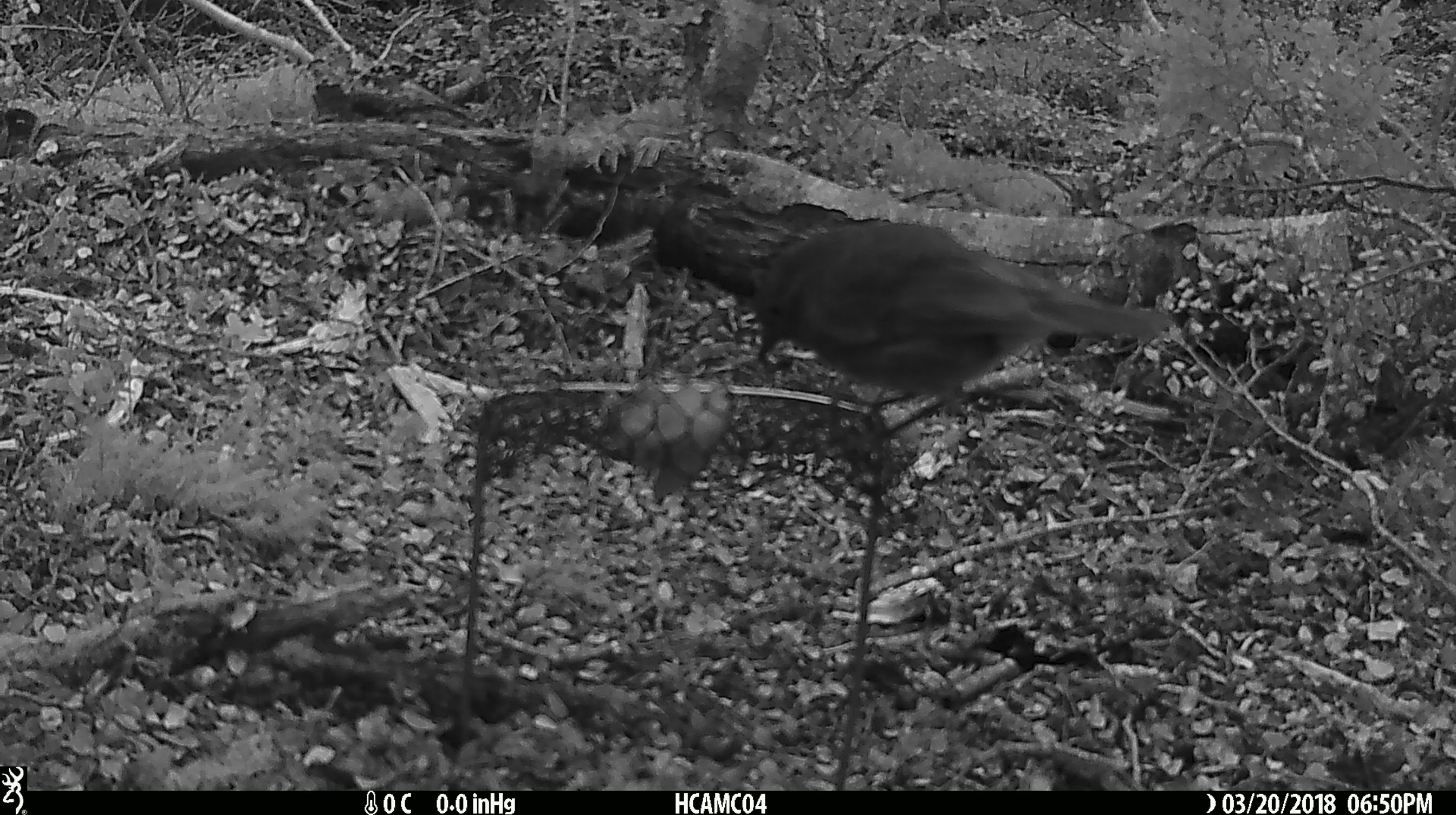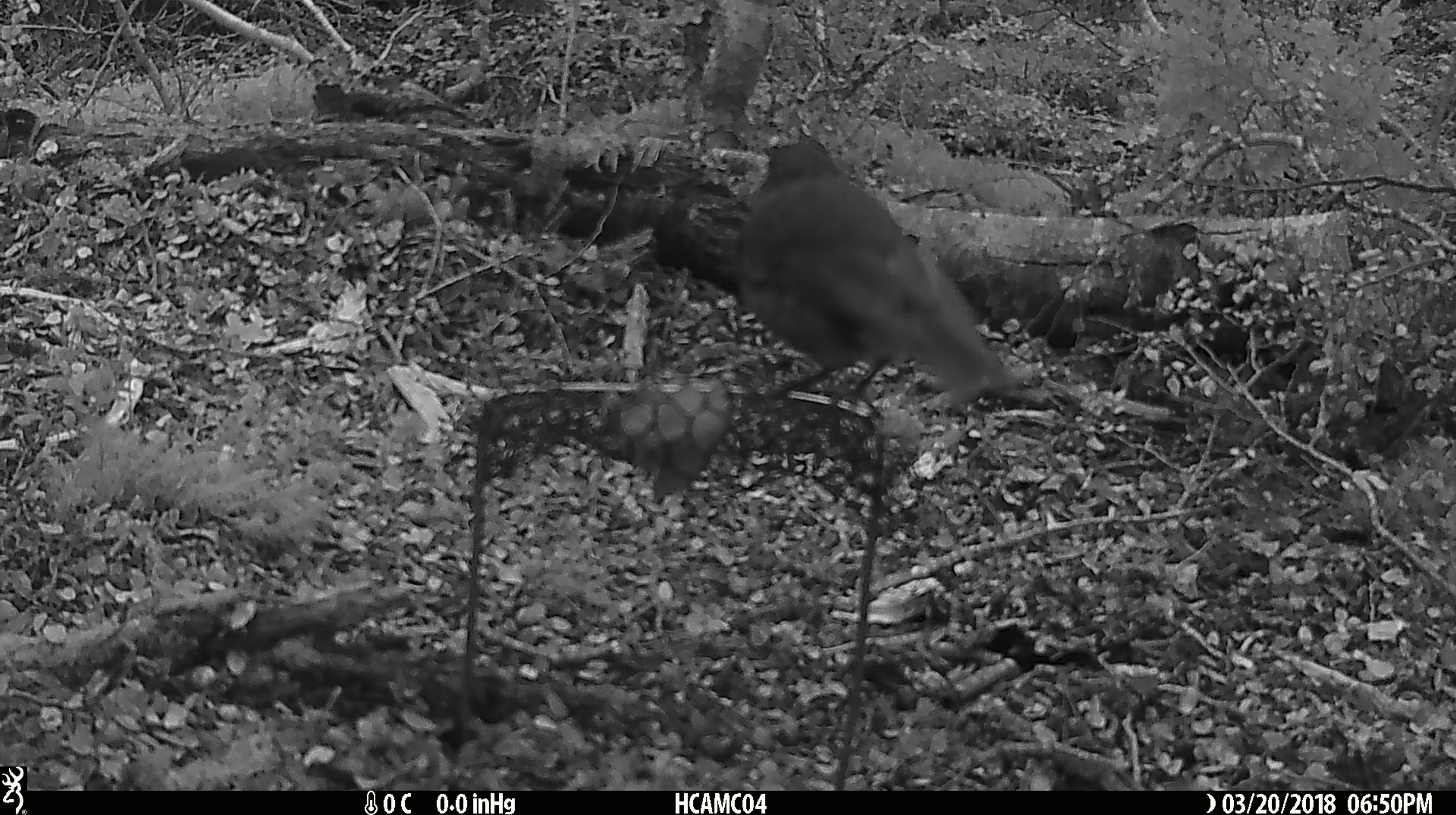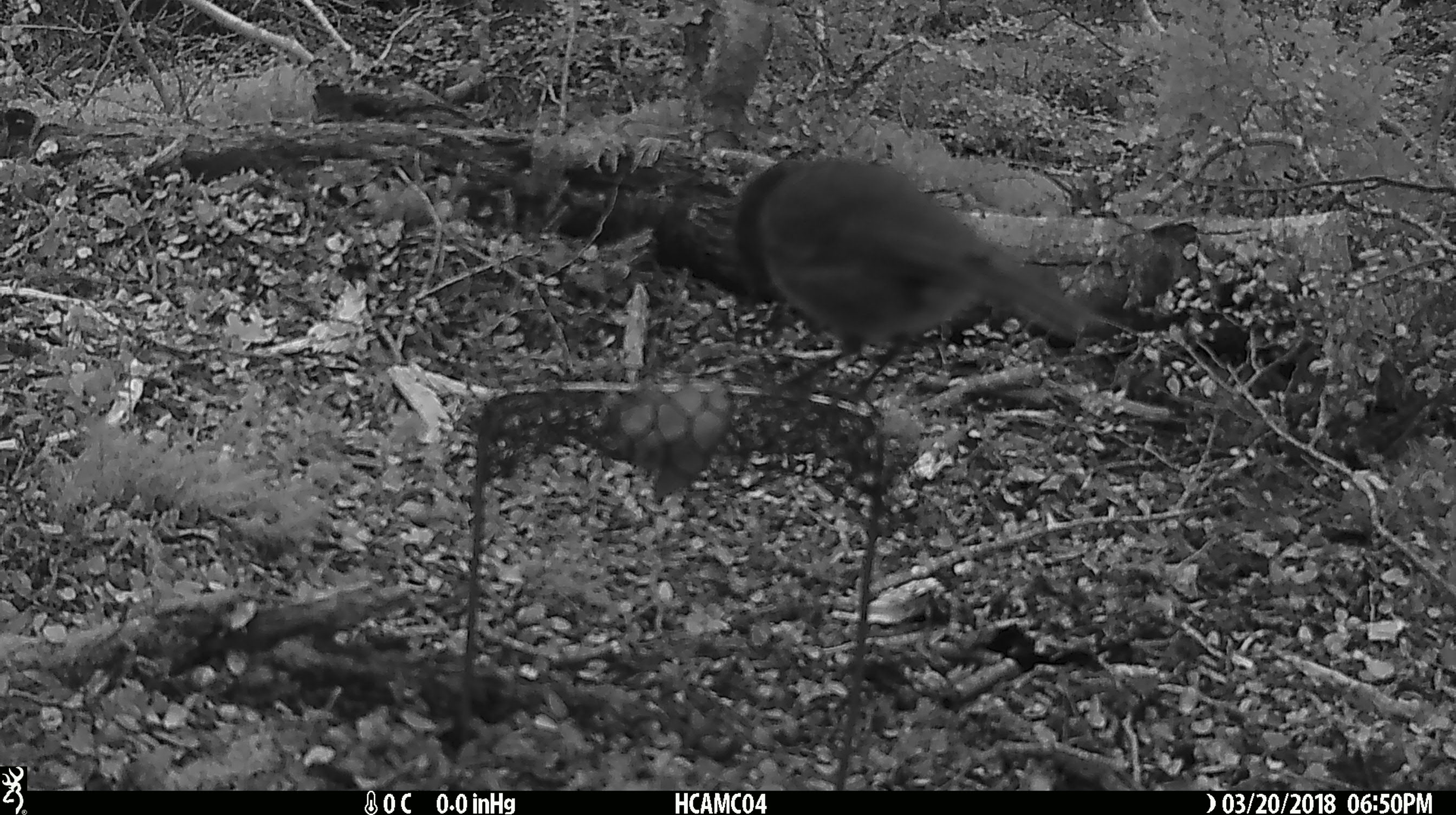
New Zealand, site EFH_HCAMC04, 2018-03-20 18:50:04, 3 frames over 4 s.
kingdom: Animalia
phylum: Chordata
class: Aves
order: Passeriformes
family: Petroicidae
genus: Petroica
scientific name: Petroica australis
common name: new zealand robin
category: robin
Robin (new zealand robin) (Petroica australis).